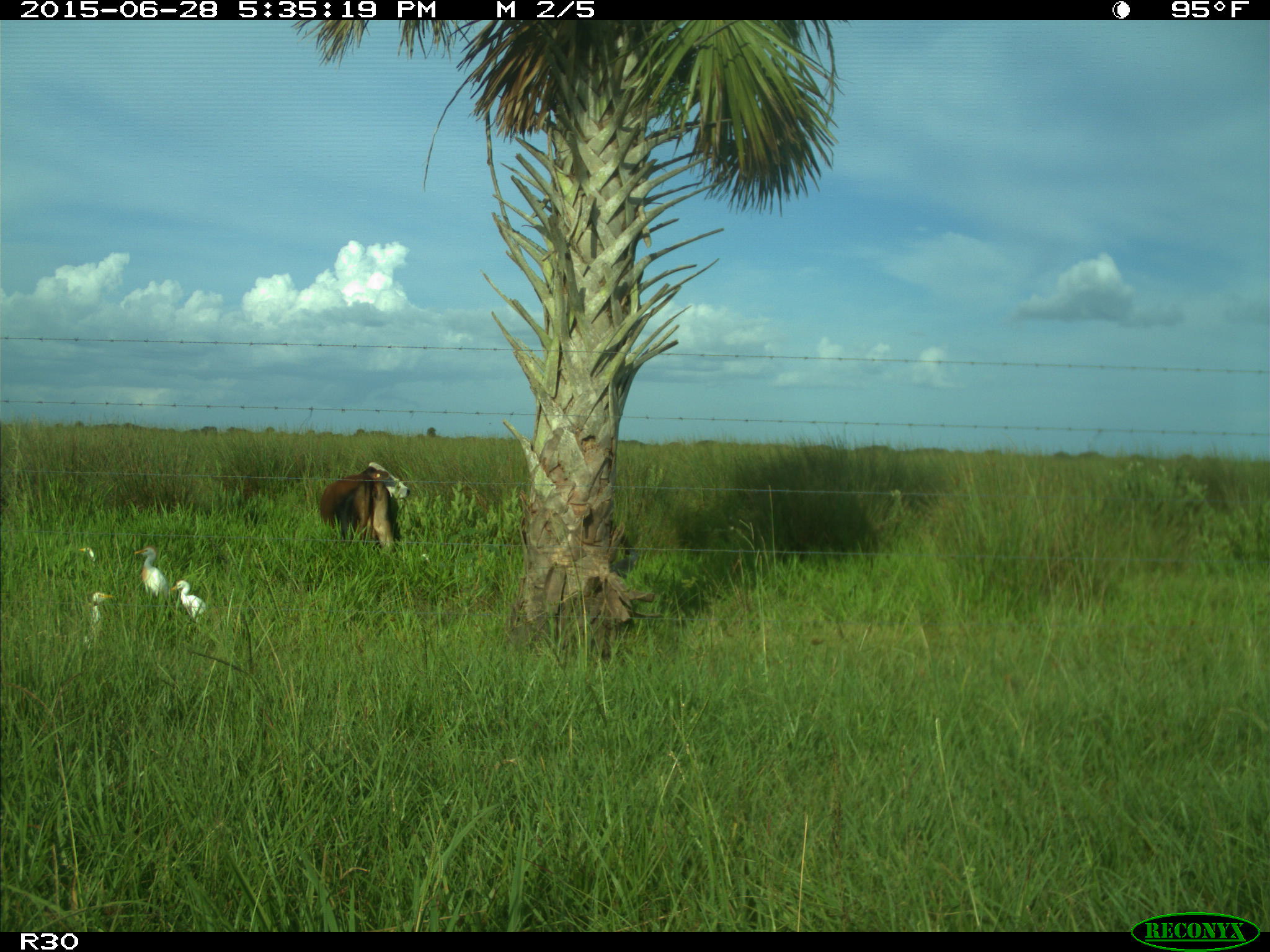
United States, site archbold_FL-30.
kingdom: Animalia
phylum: Chordata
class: Mammalia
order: Artiodactyla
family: Bovidae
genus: Bos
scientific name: Bos taurus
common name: domestic cow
Bos taurus (domestic cow).